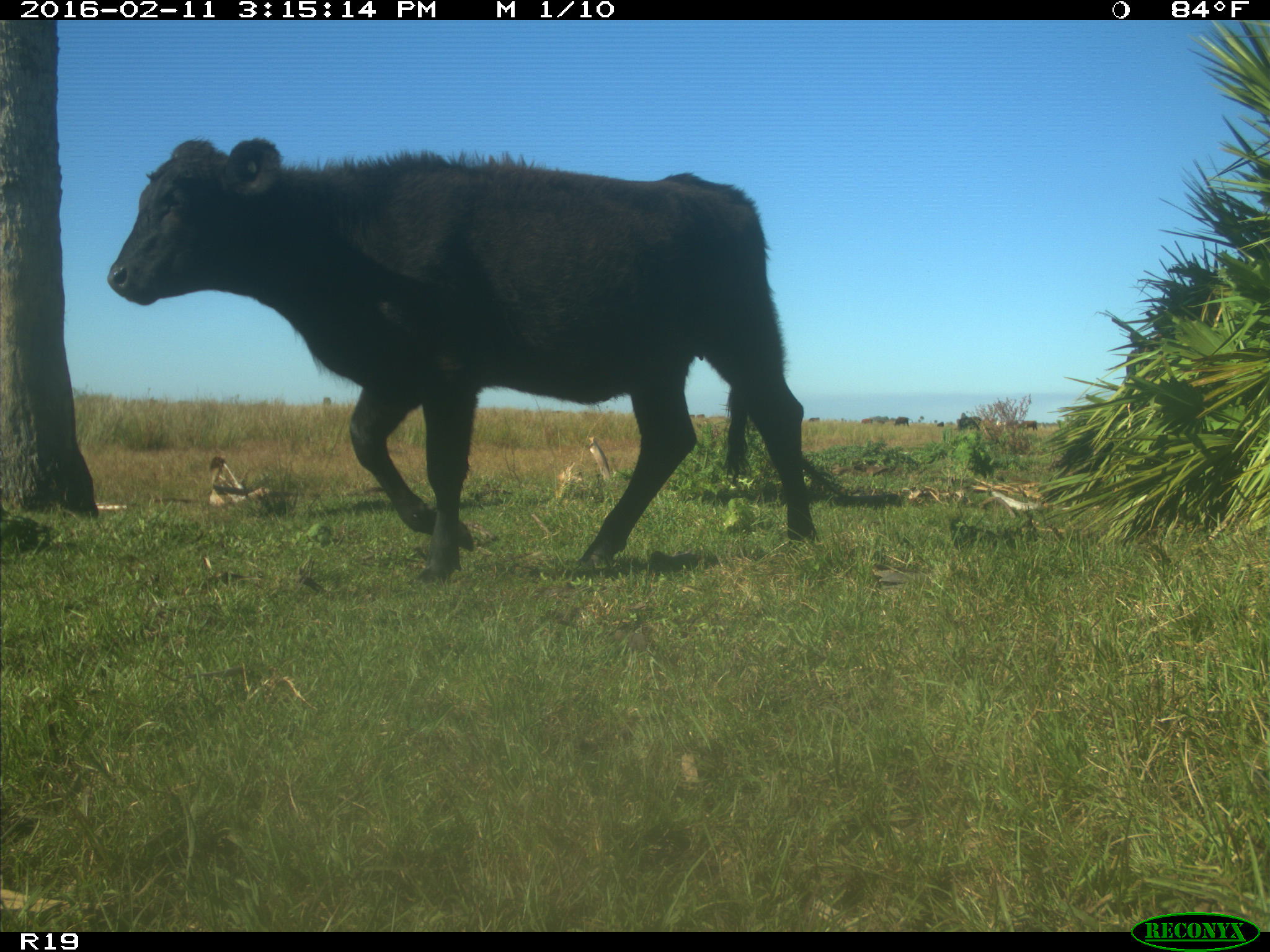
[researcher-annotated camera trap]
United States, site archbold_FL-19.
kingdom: Animalia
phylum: Chordata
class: Mammalia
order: Artiodactyla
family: Bovidae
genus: Bos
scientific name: Bos taurus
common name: domestic cow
Bos taurus (domestic cow).